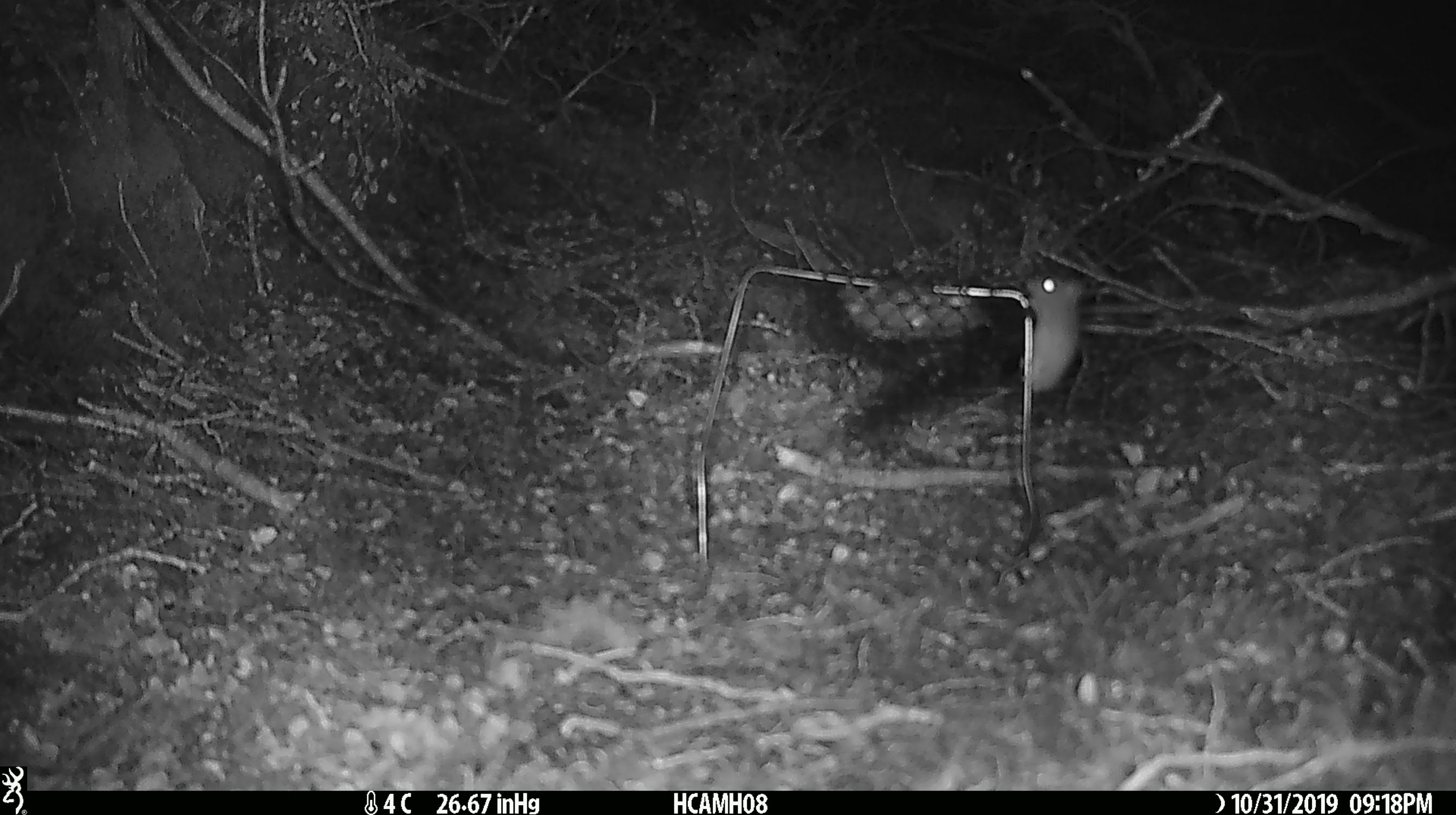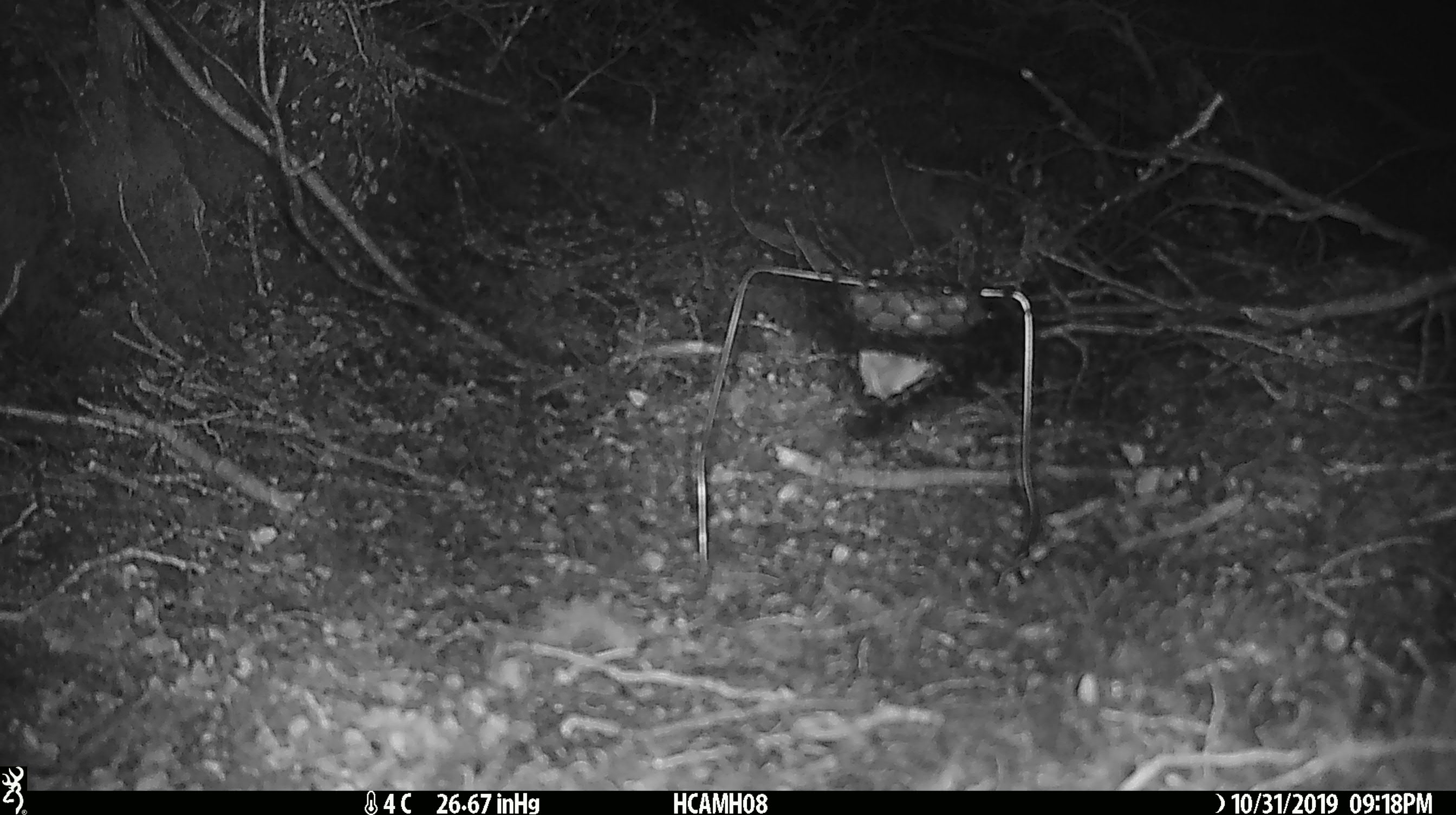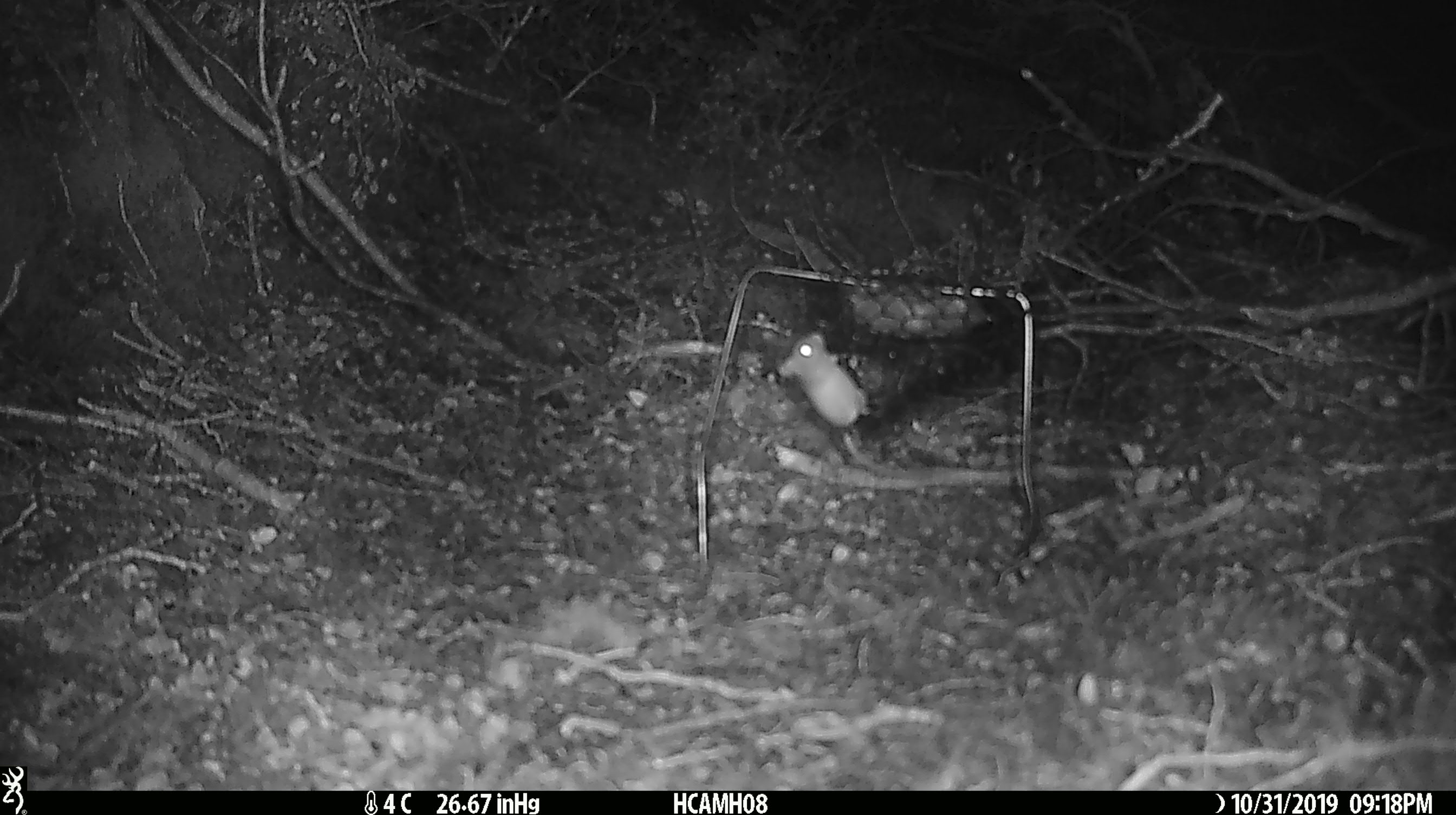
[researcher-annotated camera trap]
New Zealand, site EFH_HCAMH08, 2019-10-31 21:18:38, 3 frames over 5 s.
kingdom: Animalia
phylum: Chordata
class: Mammalia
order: Rodentia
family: Muridae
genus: Mus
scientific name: Mus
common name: mouse